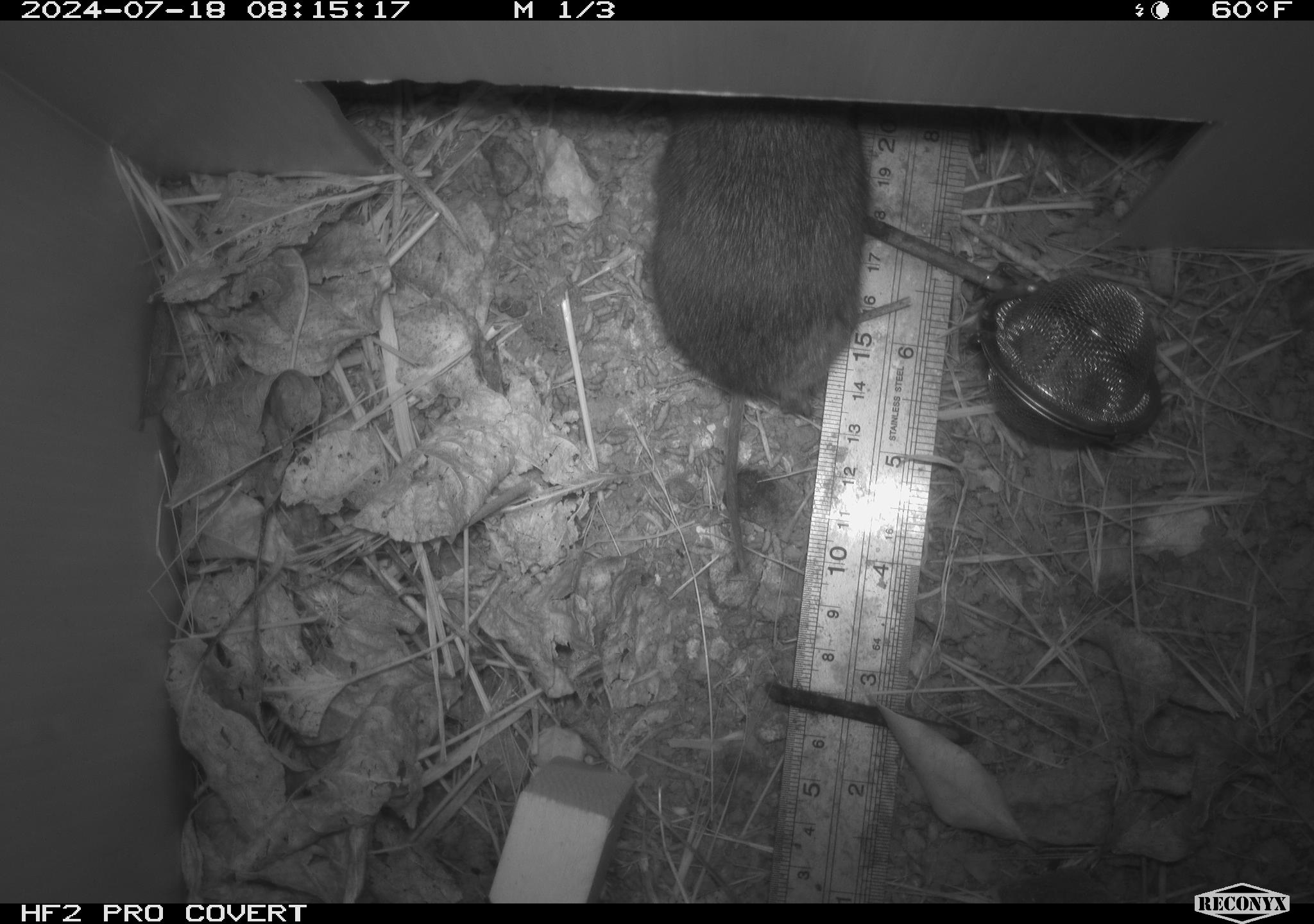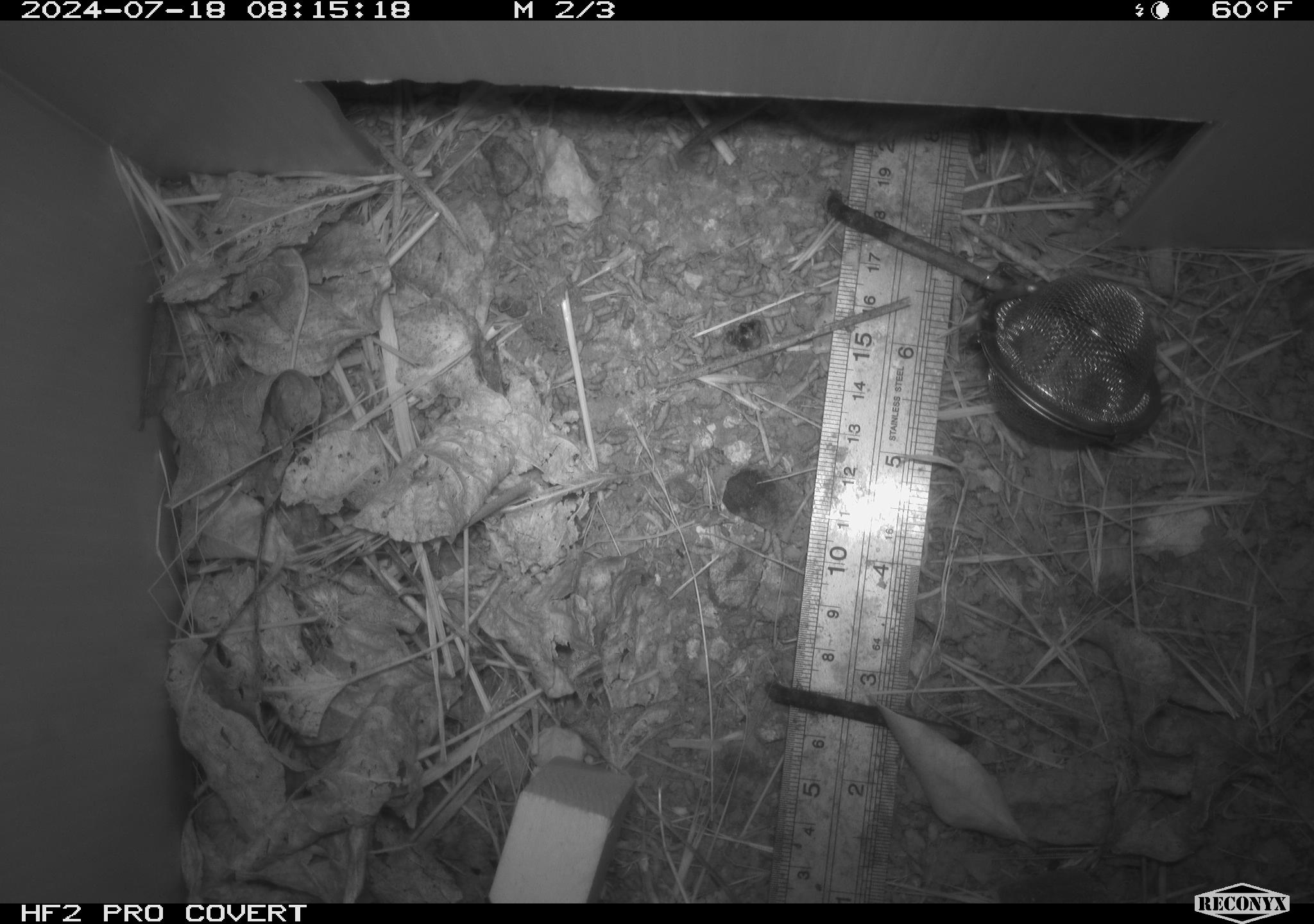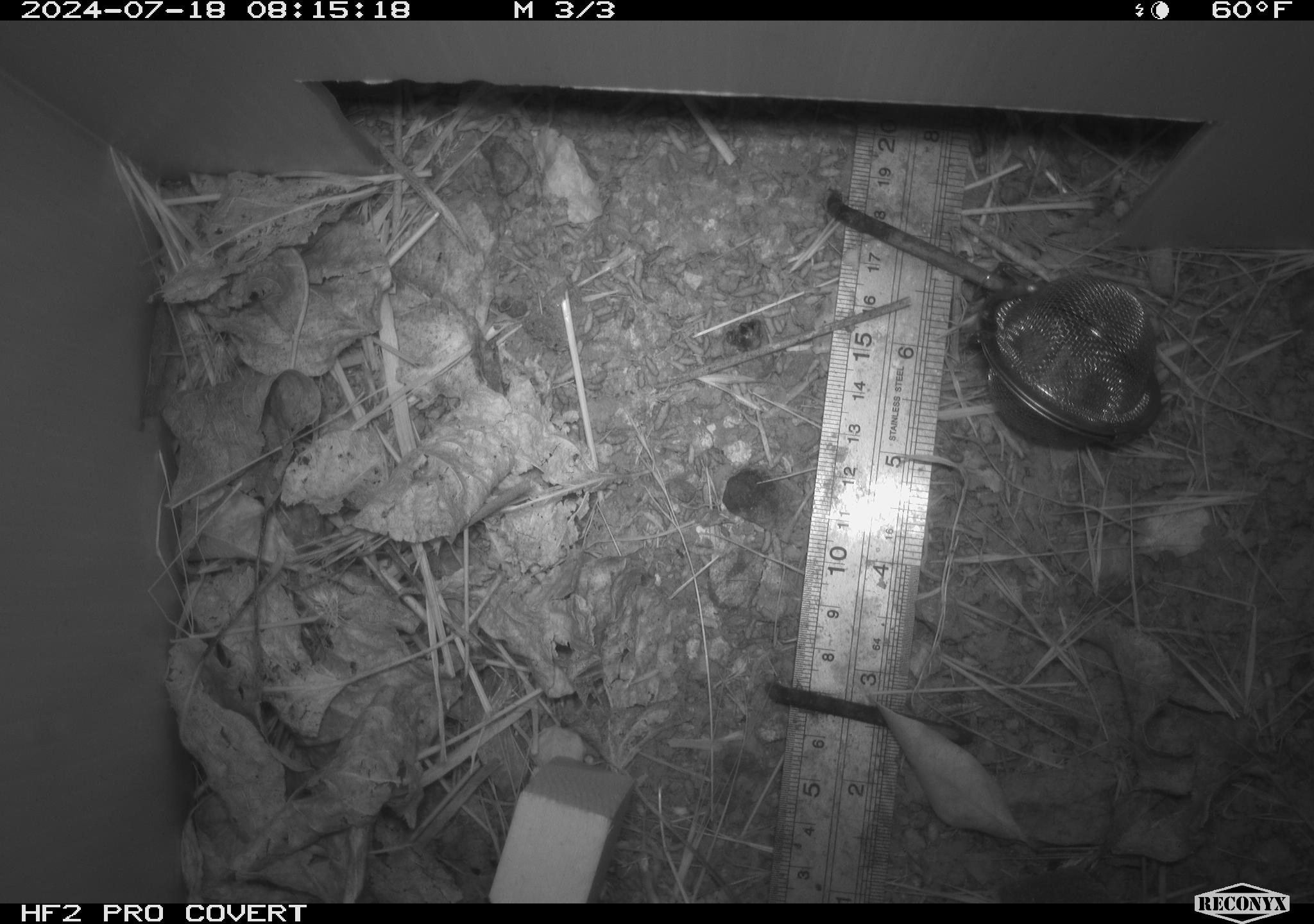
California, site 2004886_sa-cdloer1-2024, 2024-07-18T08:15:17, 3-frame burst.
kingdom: Animalia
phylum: Chordata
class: Mammalia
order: Rodentia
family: Cricetidae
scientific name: Arvicolinae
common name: voles, lemmings, and muskrats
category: arvicolinae subfamily